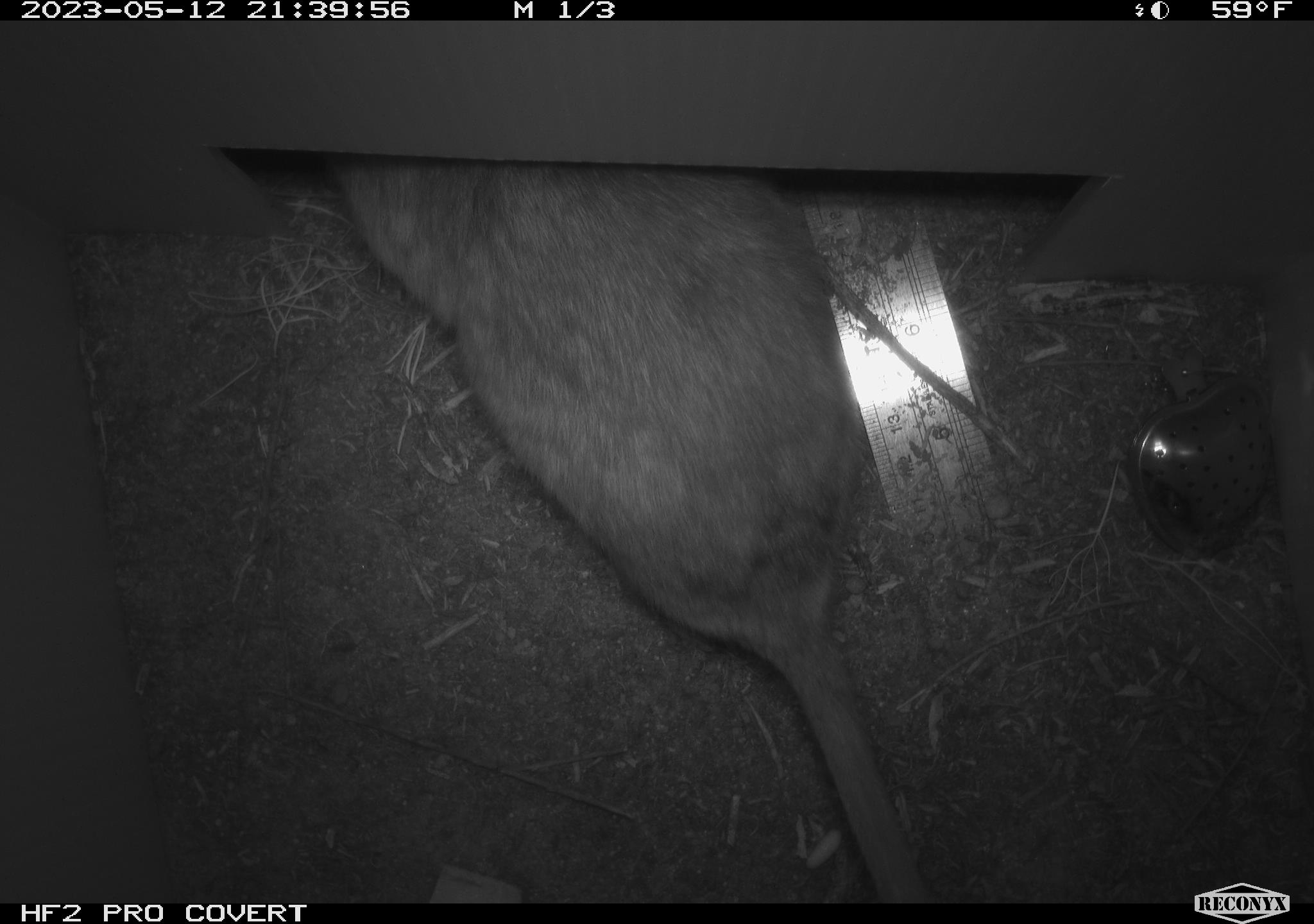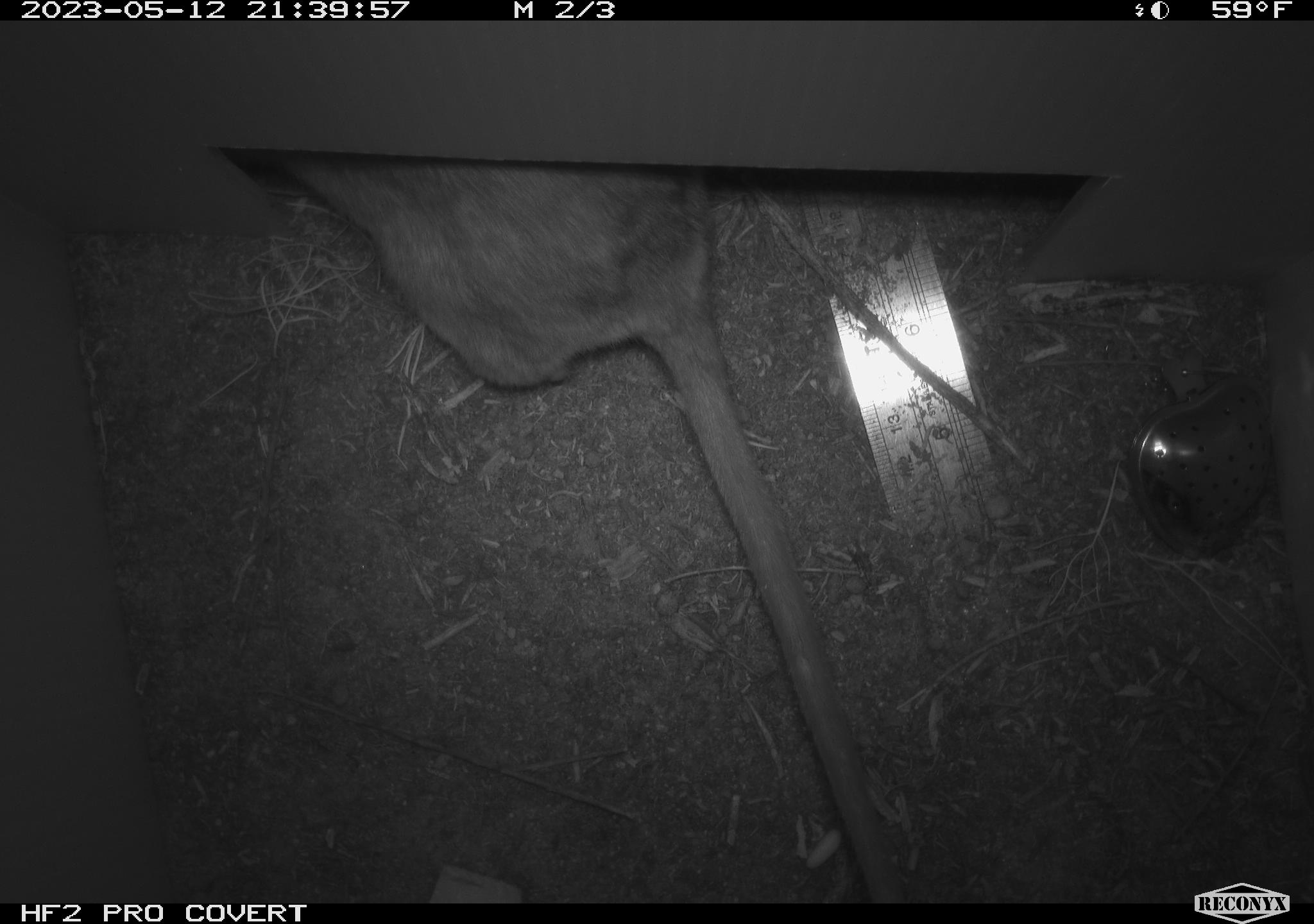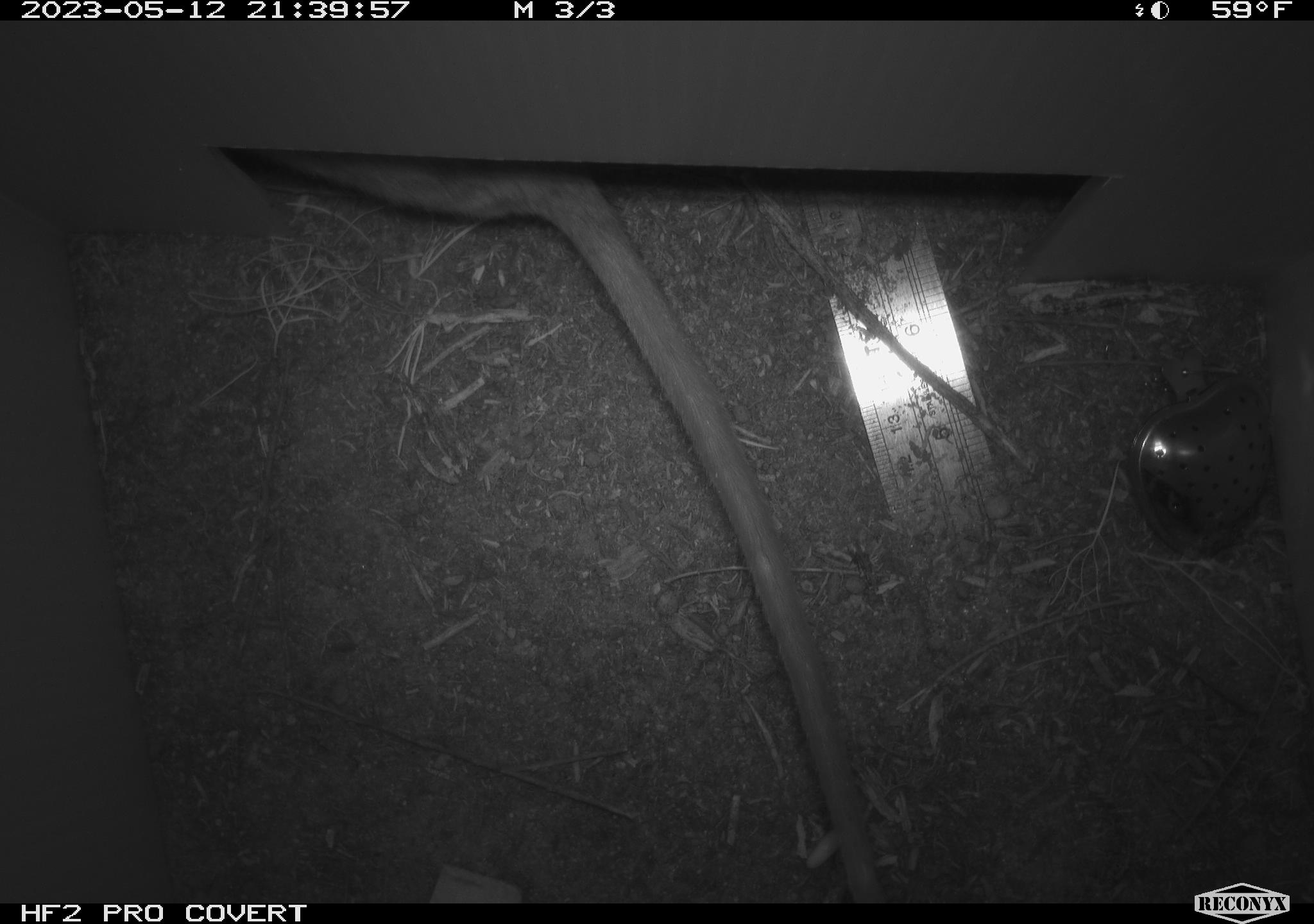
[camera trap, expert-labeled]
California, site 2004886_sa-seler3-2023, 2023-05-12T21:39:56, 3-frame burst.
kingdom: Animalia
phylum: Chordata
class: Mammalia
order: Rodentia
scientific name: Rodentia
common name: woodrat or rat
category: woodrat or rat species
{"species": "woodrat or rat species (woodrat or rat) (Rodentia)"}